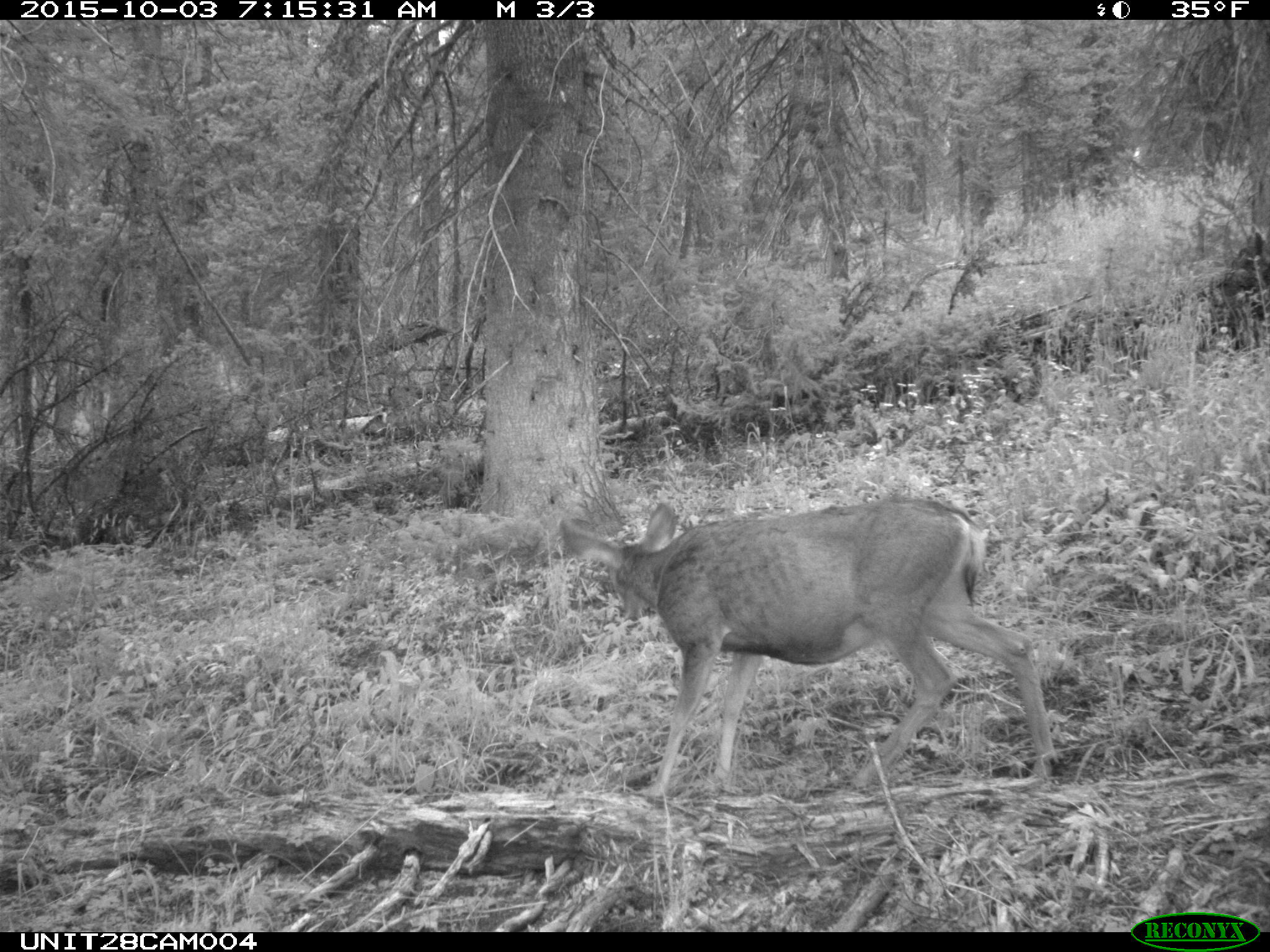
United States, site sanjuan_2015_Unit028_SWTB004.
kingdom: Animalia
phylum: Chordata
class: Mammalia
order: Artiodactyla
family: Cervidae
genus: Odocoileus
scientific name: Odocoileus hemionus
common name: mule deer